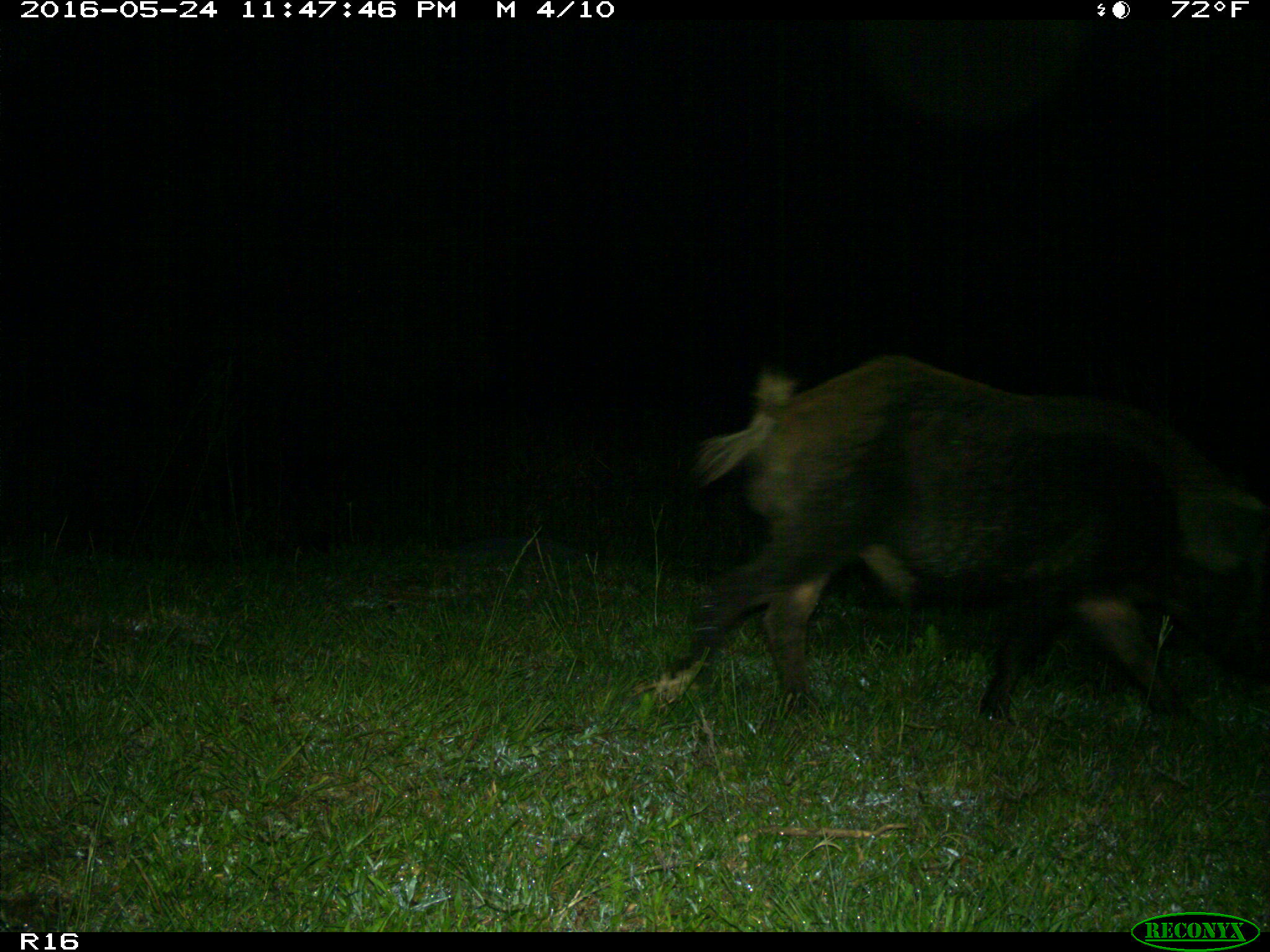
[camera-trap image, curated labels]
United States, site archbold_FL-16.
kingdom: Animalia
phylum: Chordata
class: Mammalia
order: Artiodactyla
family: Suidae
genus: Sus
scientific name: Sus scrofa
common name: wild boar